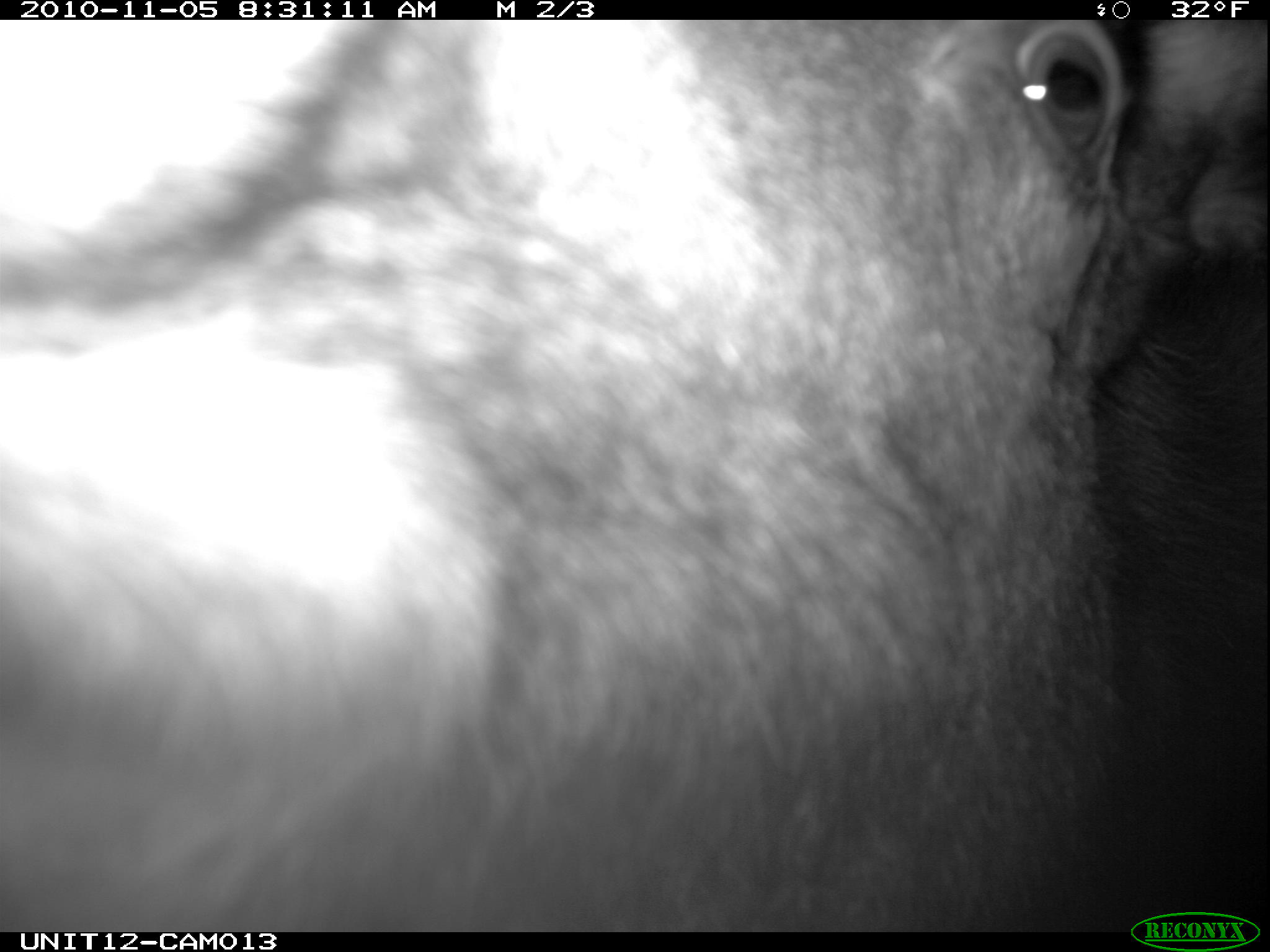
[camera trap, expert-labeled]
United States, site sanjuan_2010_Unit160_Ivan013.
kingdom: Animalia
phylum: Chordata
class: Mammalia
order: Artiodactyla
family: Cervidae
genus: Alces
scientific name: Alces alces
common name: moose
Alces alces (moose).